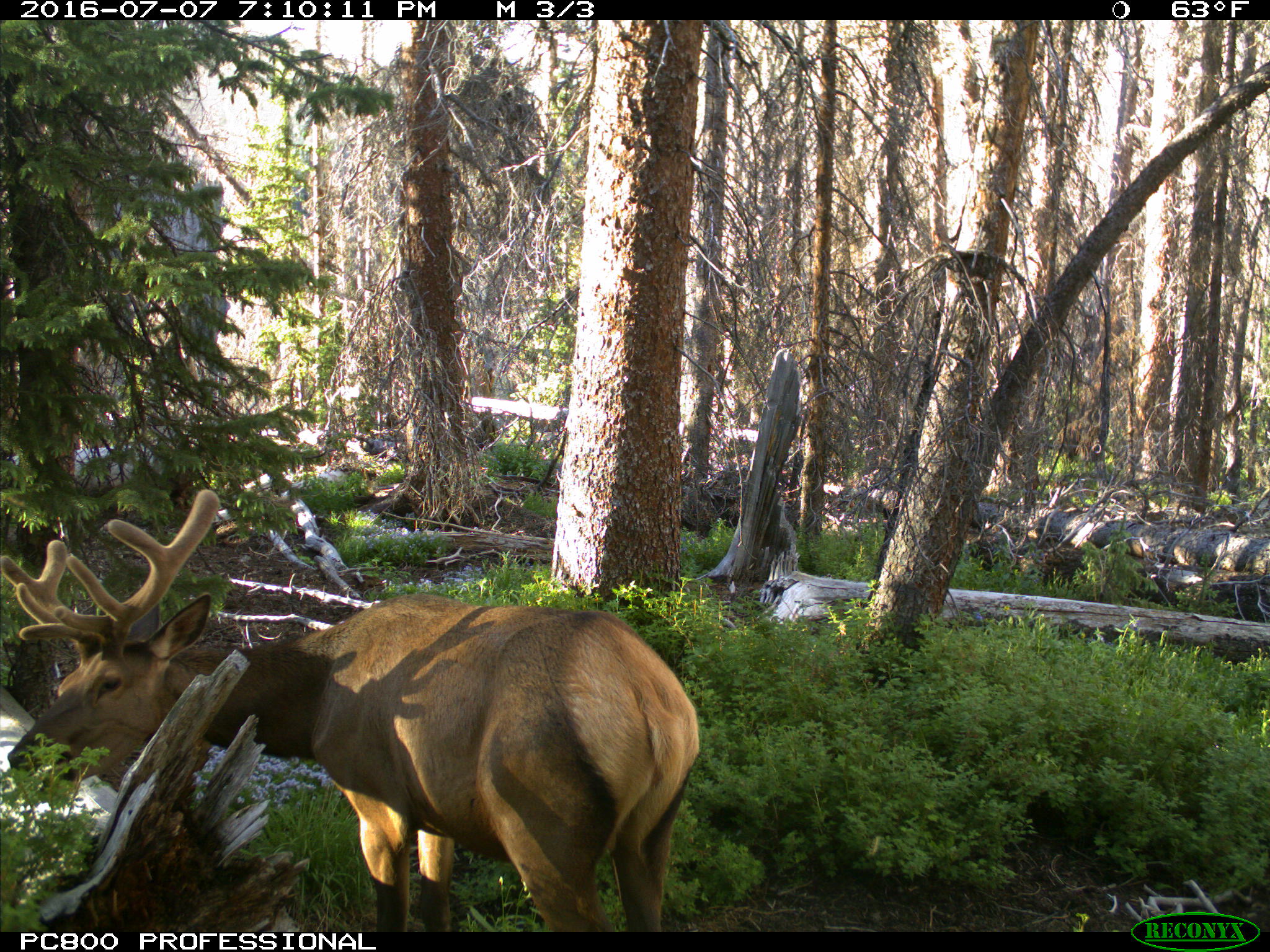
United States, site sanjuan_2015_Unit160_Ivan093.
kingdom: Animalia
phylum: Chordata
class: Mammalia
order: Artiodactyla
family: Cervidae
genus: Cervus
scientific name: Cervus elaphus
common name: red deer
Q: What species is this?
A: Cervus elaphus (red deer).